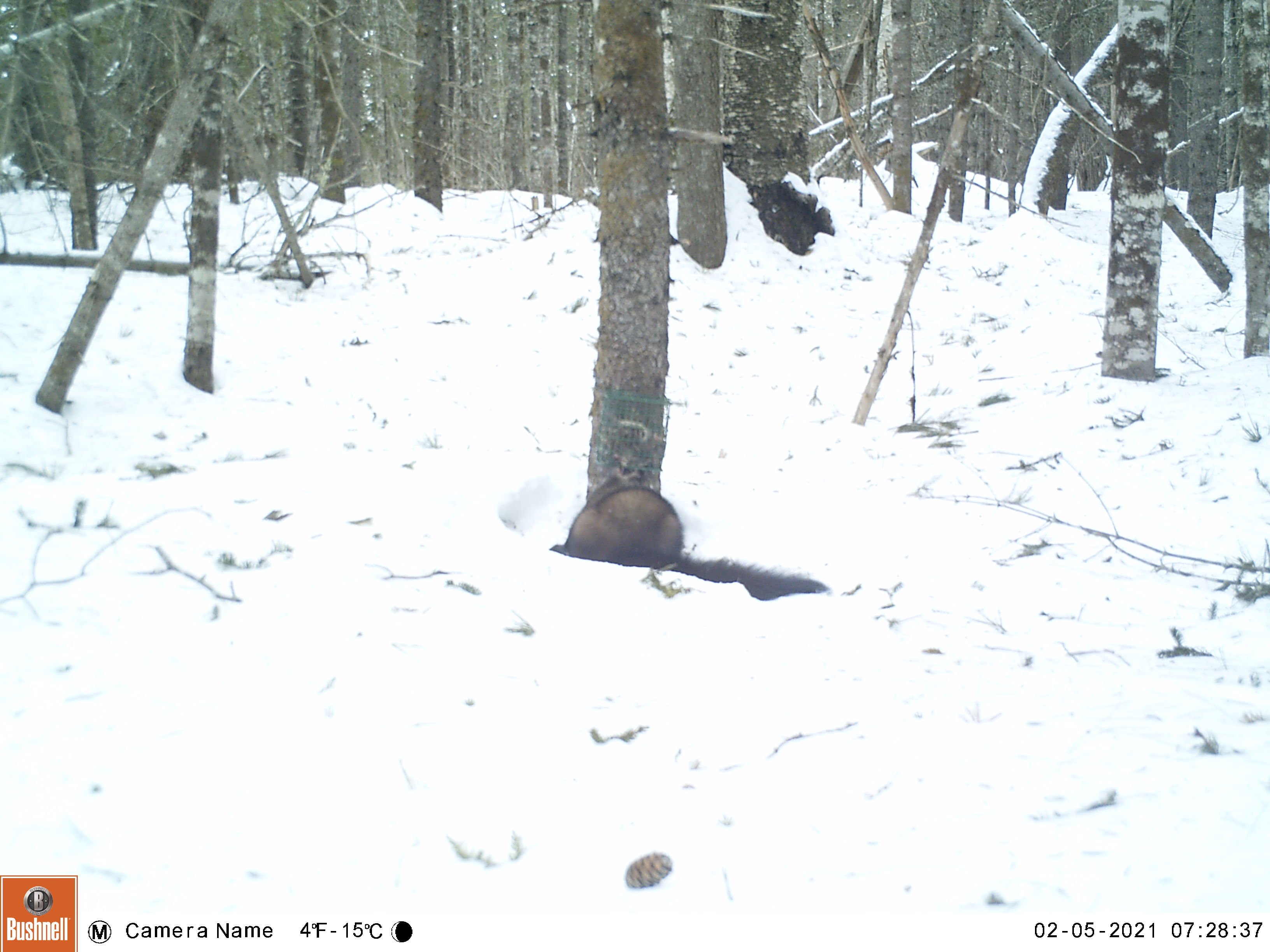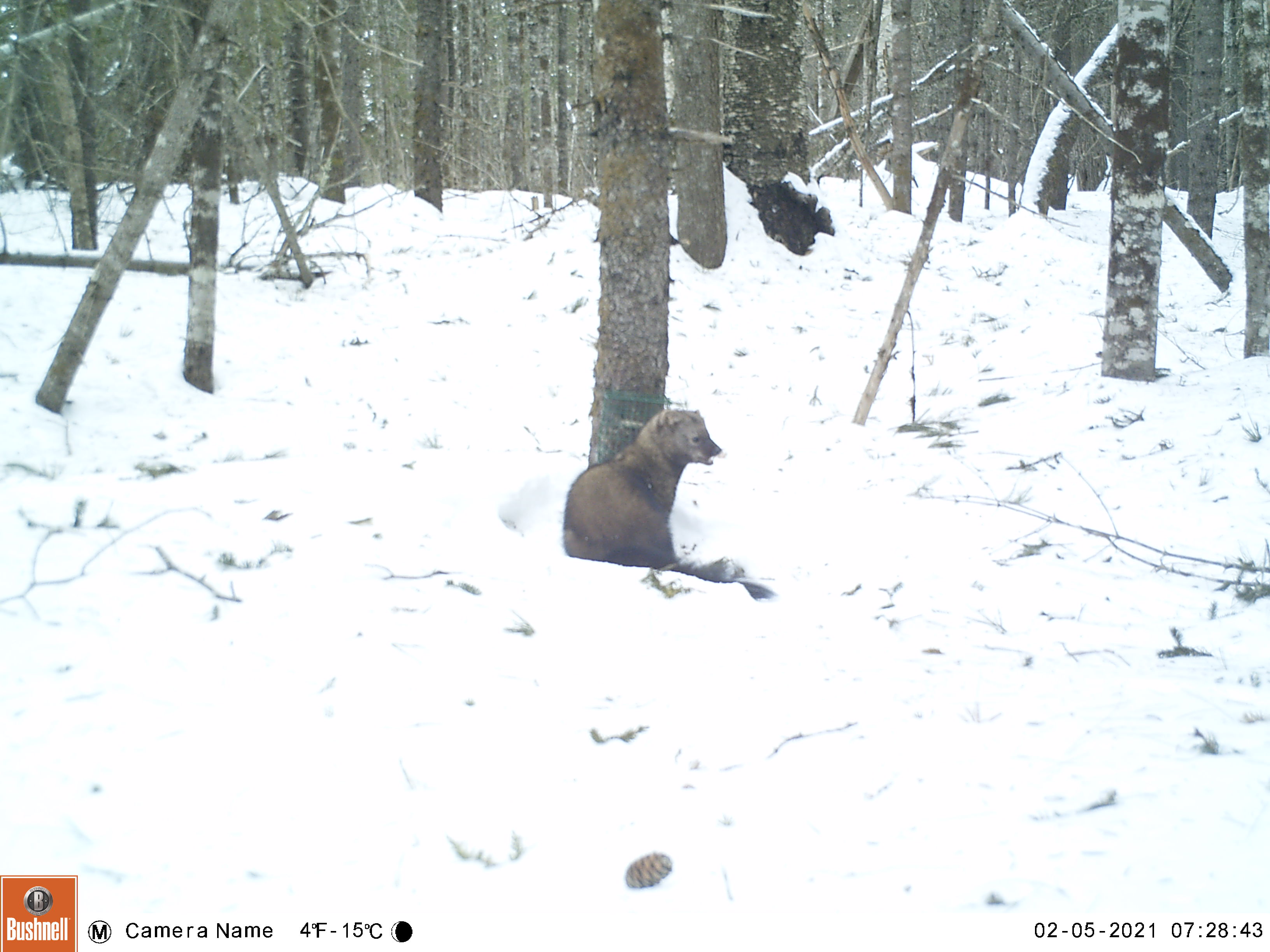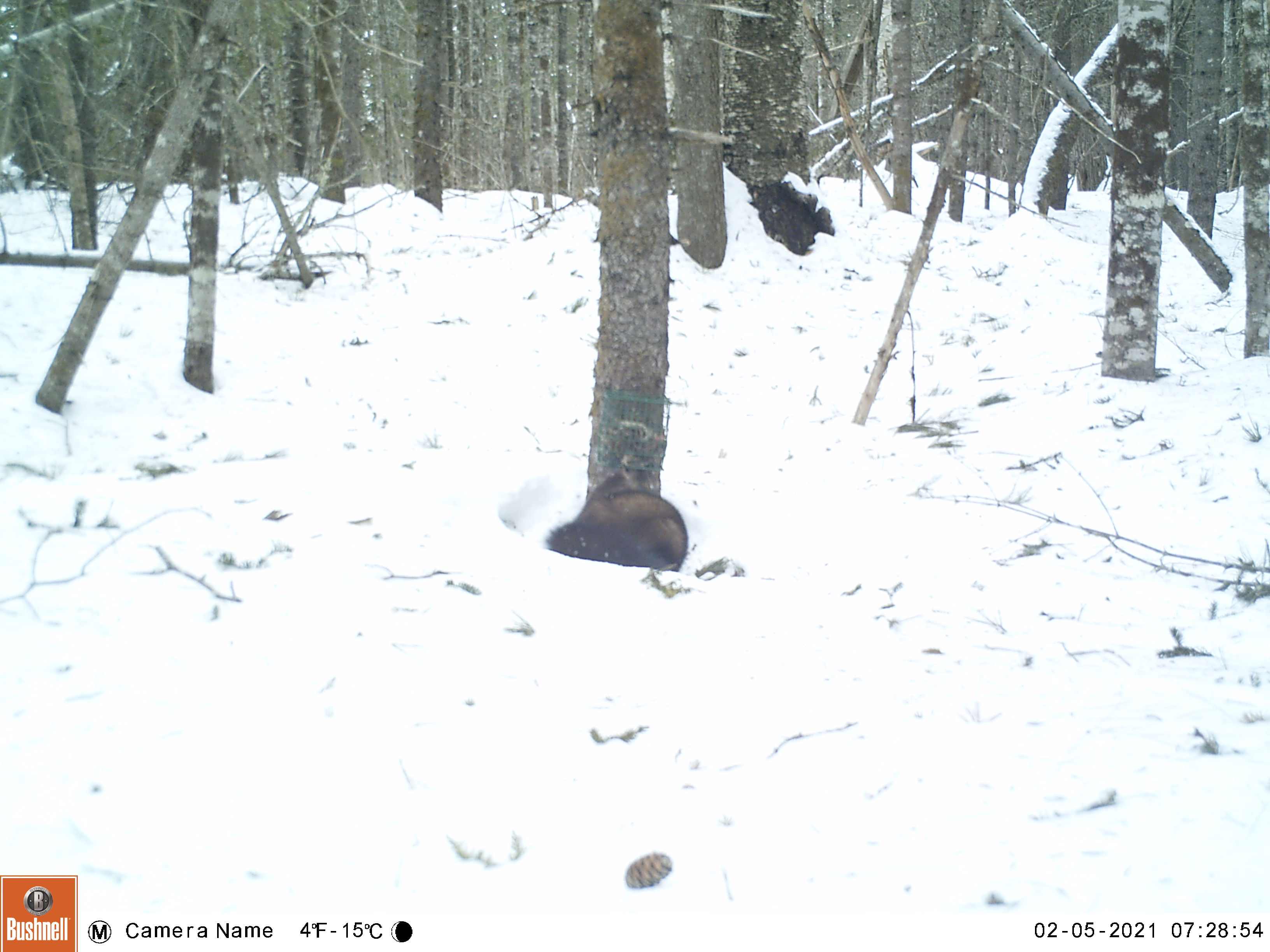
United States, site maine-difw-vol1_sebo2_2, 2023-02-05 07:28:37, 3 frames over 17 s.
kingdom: Animalia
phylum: Chordata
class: Mammalia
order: Carnivora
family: Mustelidae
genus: Pekania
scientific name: Pekania pennanti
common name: fisher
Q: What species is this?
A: Fisher (Pekania pennanti).